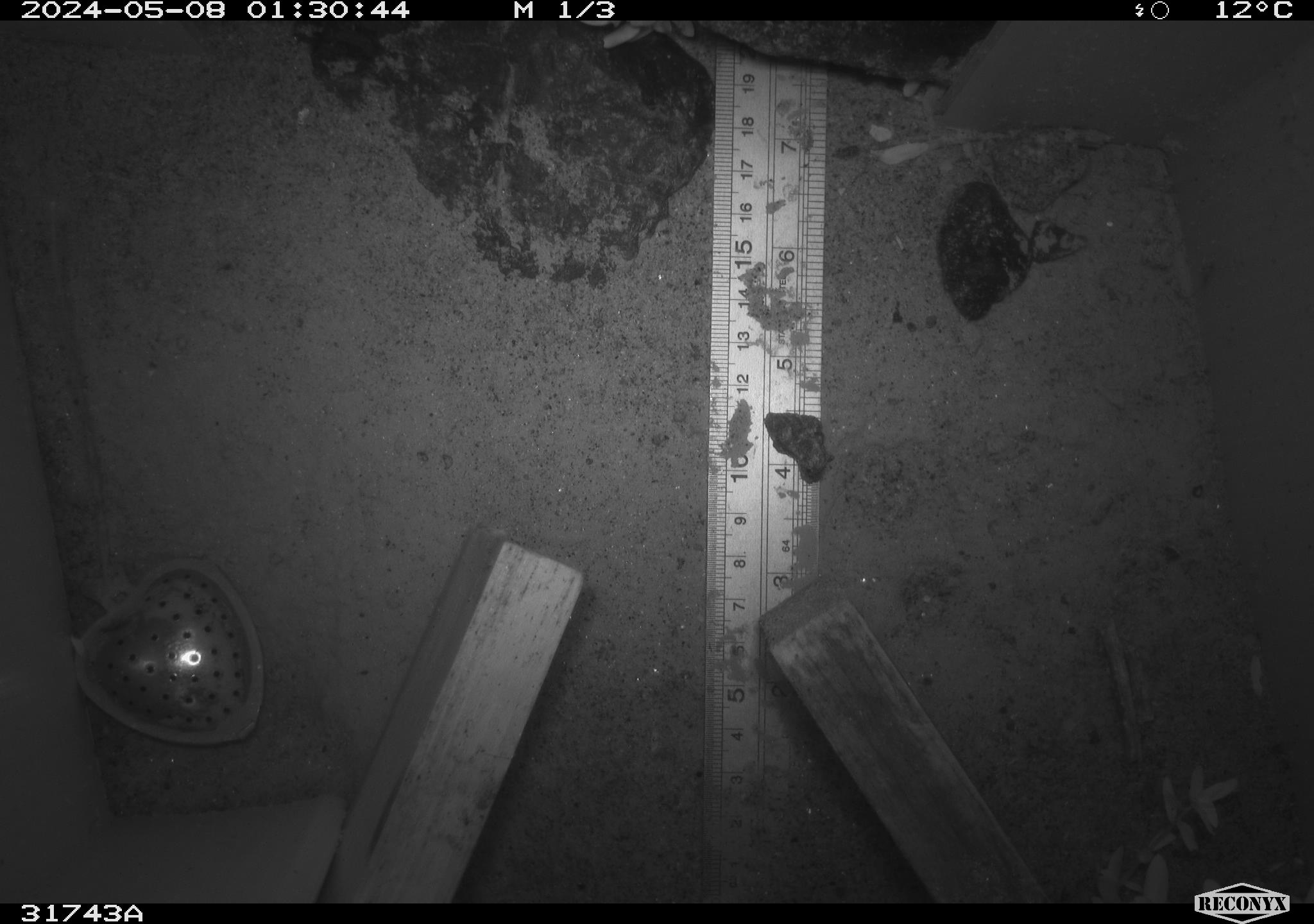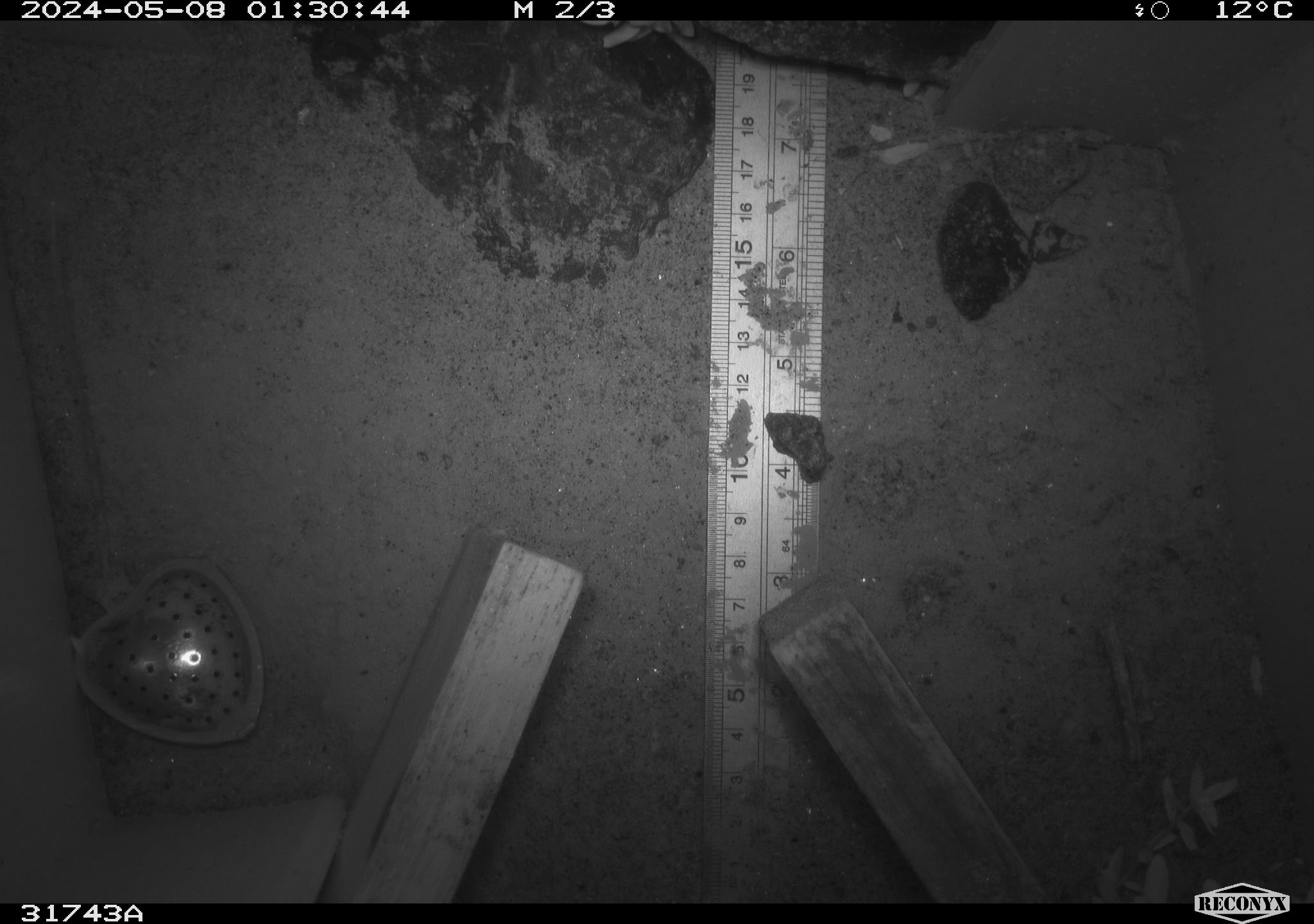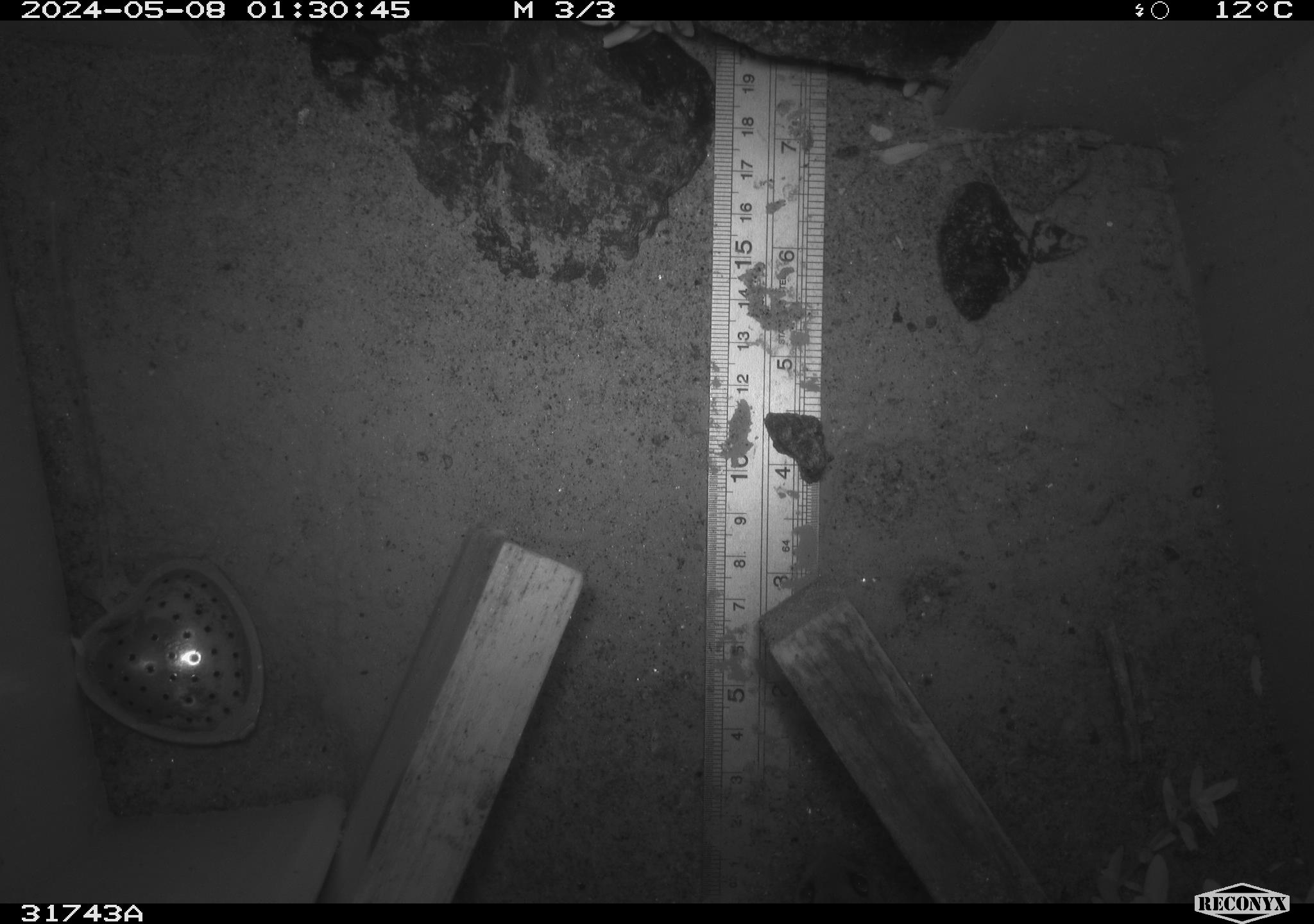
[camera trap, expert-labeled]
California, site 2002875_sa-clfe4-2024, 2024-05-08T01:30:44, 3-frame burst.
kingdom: Animalia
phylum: Chordata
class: Mammalia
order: Rodentia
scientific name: Rodentia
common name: rodent